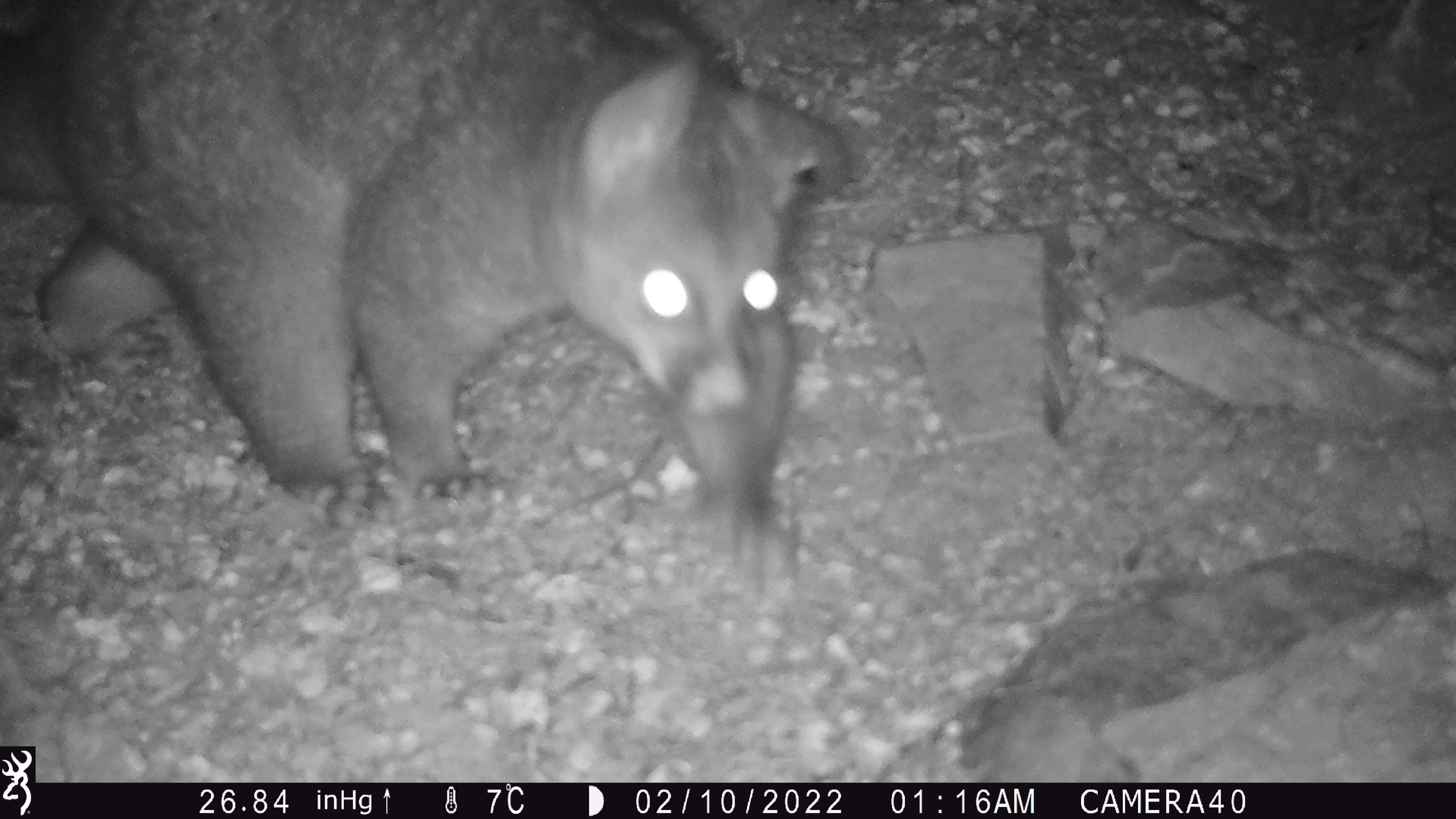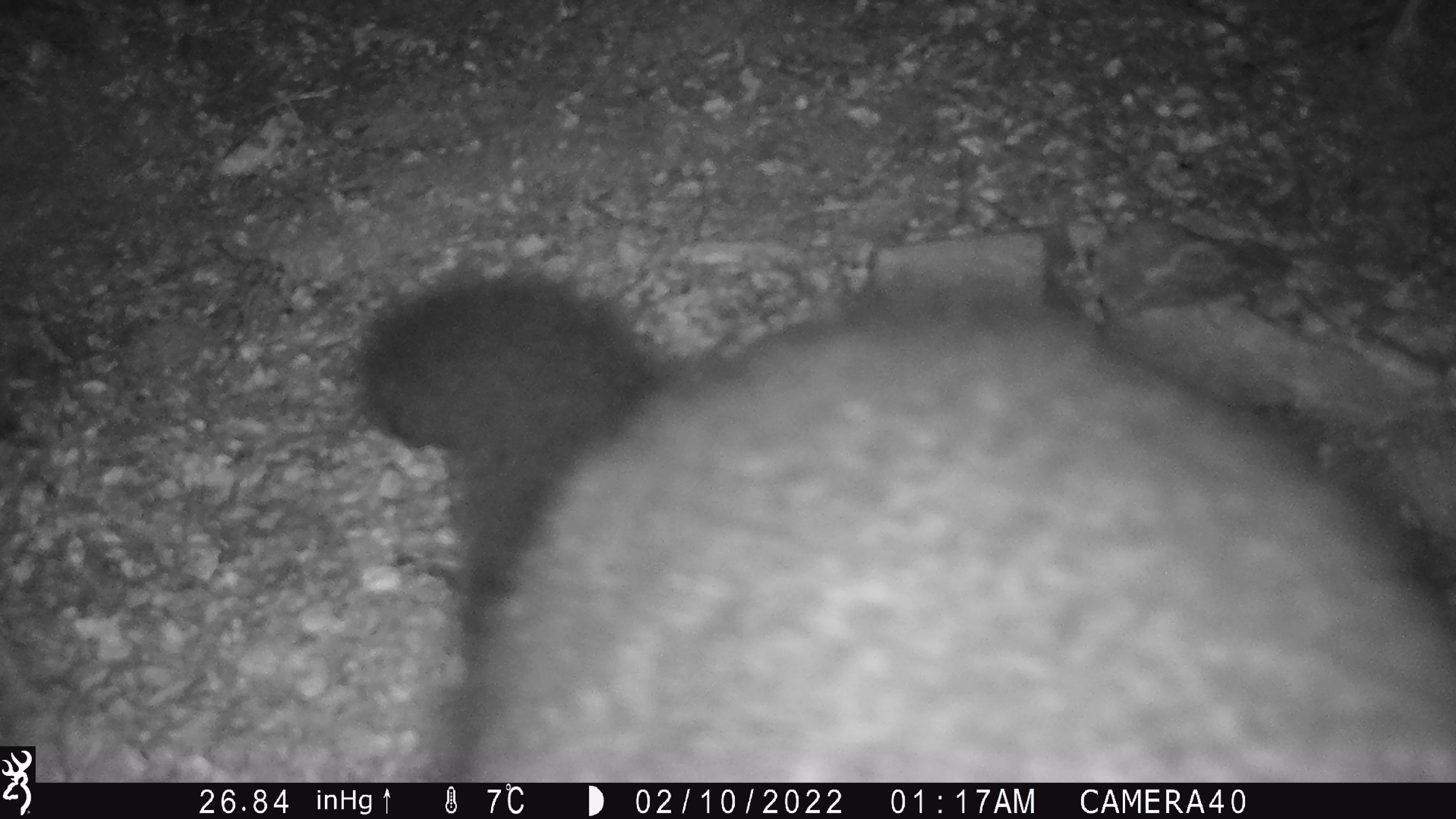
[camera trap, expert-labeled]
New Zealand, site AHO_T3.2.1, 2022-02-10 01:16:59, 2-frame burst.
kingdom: Animalia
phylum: Chordata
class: Mammalia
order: Carnivora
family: Mustelidae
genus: Mustela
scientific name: Mustela erminea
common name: stoat